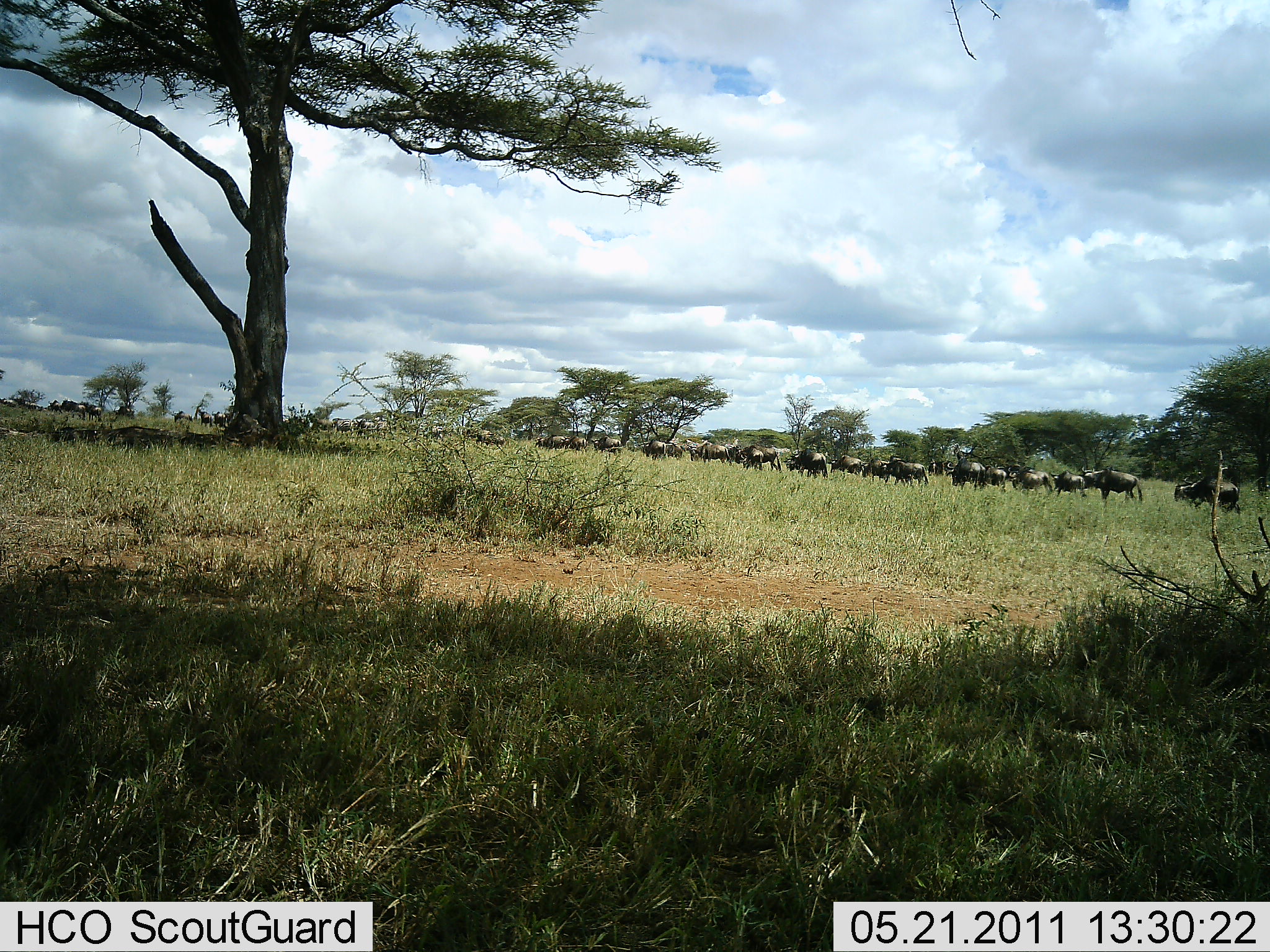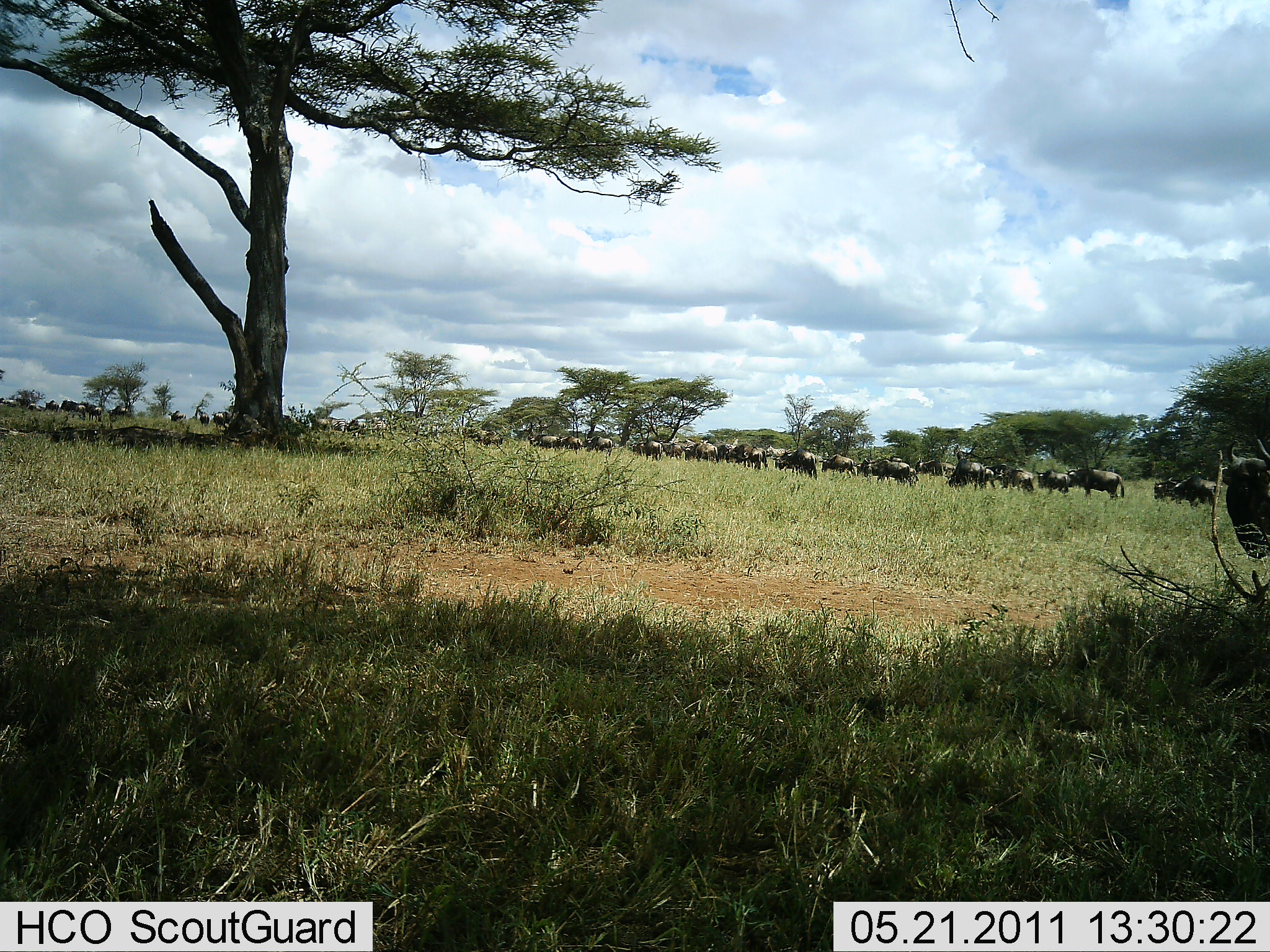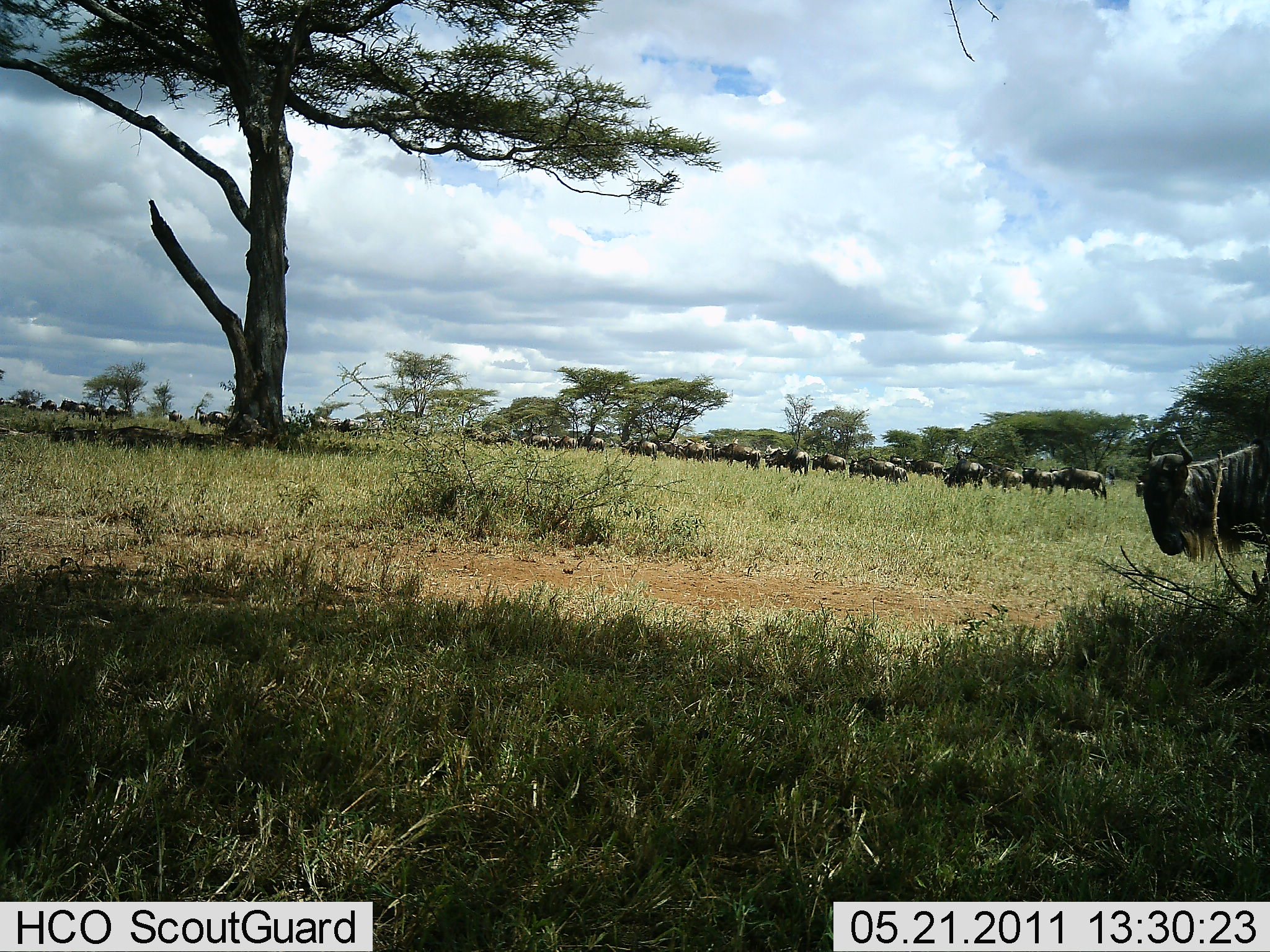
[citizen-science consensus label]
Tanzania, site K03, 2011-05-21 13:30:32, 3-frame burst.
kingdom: Animalia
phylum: Chordata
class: Mammalia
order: Artiodactyla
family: Bovidae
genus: Connochaetes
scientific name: Connochaetes taurinus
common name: blue wildebeest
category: wildebeest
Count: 11-50.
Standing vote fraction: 0%.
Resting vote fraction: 0%.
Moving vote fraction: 91%.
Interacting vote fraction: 0%.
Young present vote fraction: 0%.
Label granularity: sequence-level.